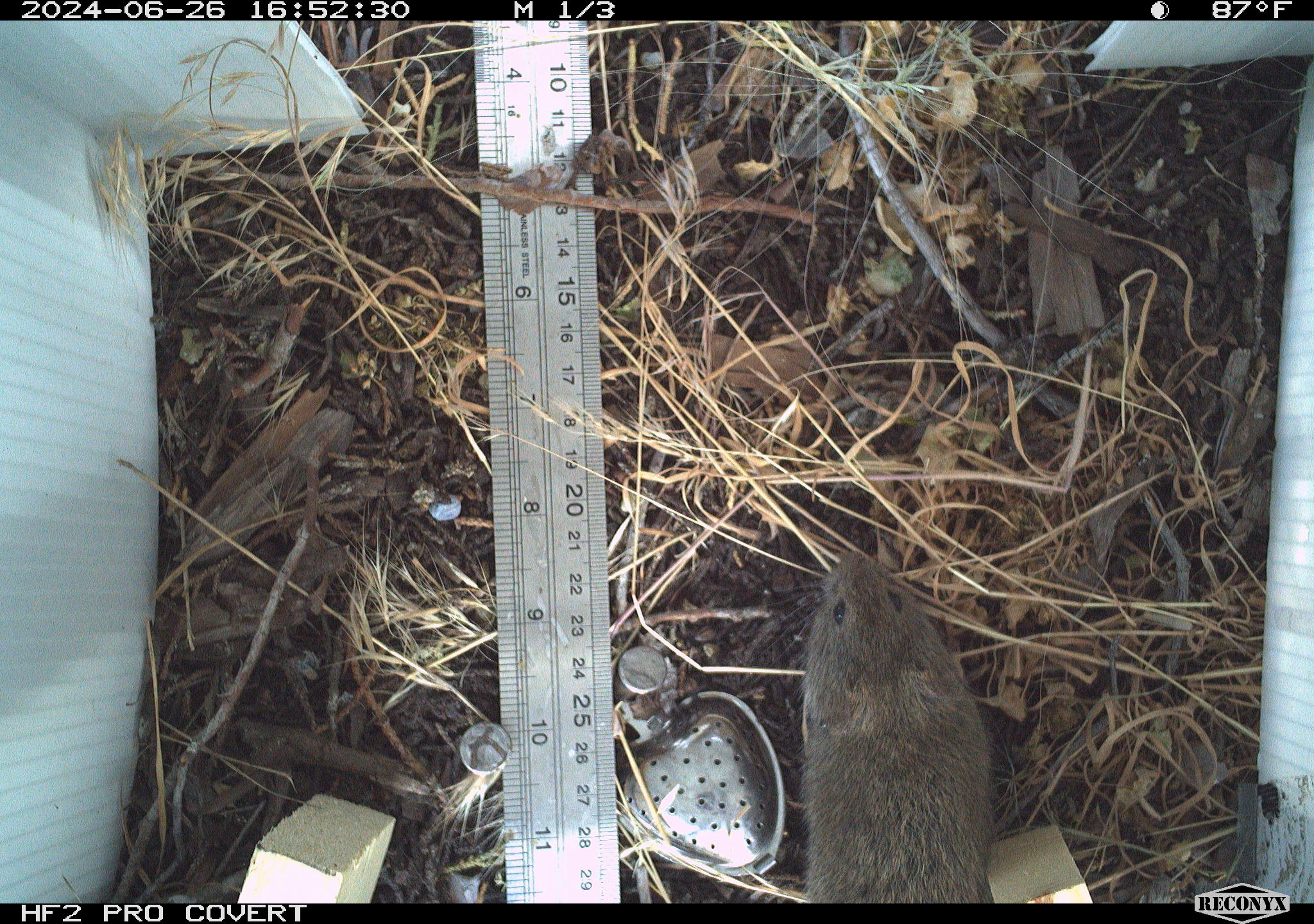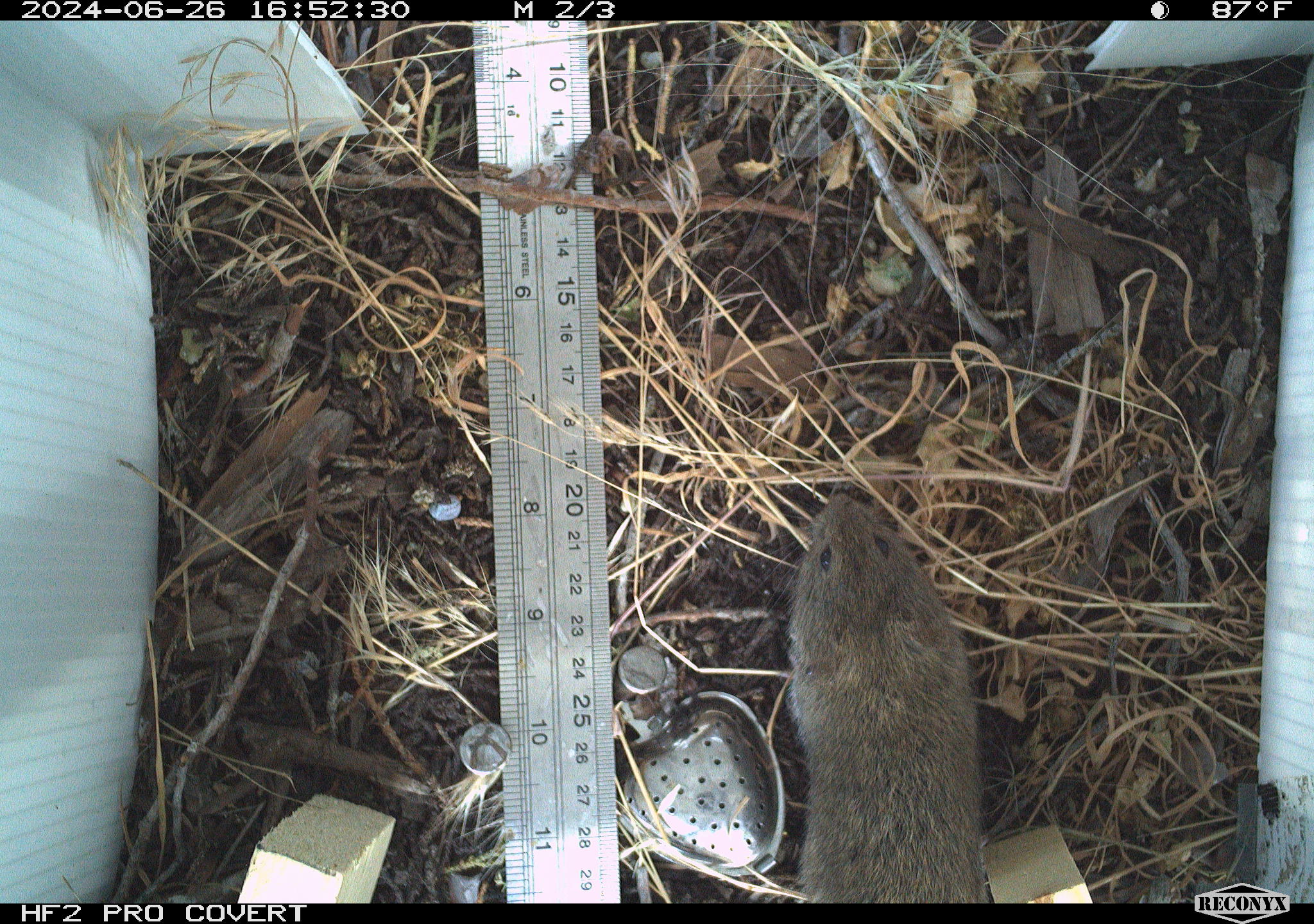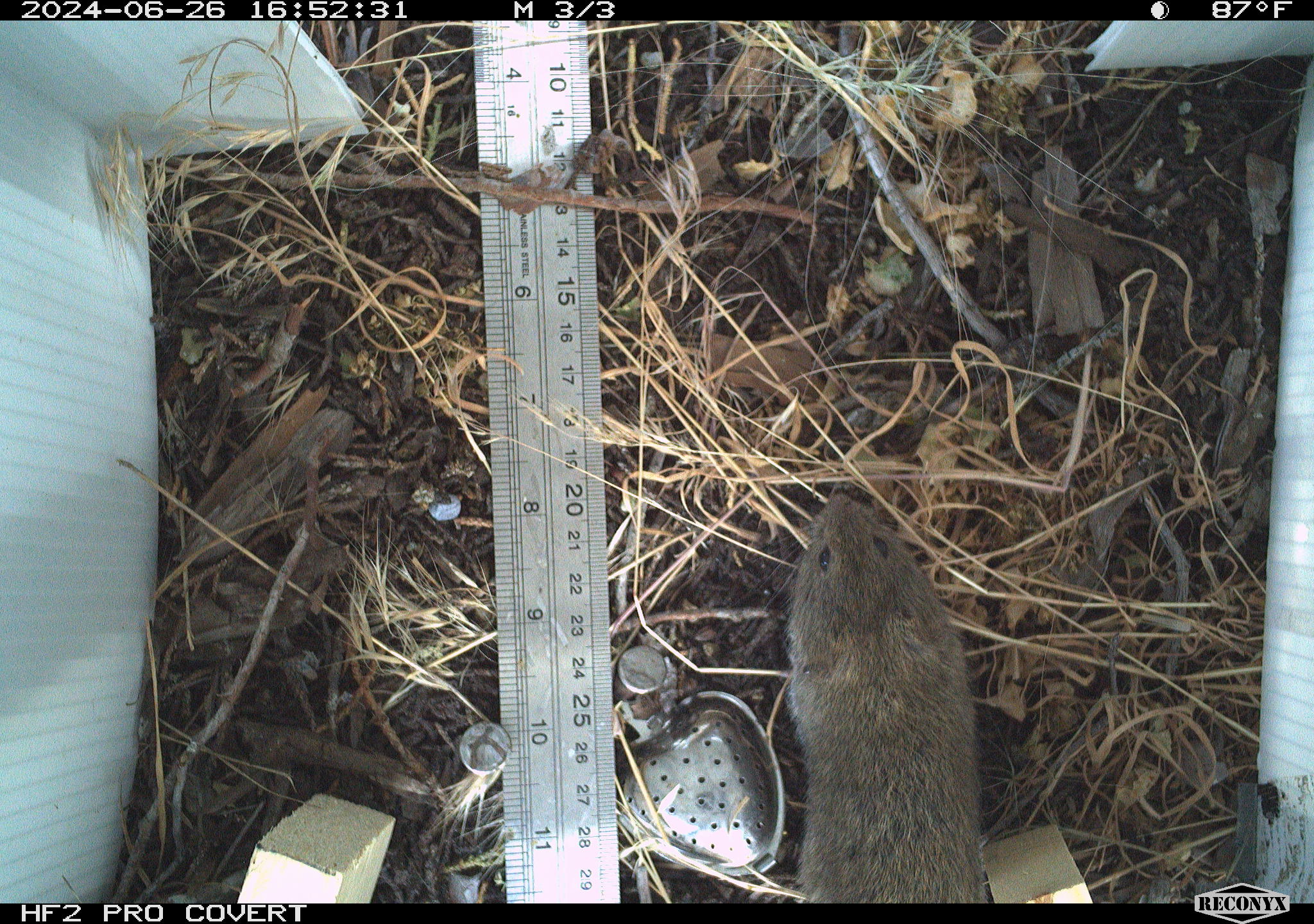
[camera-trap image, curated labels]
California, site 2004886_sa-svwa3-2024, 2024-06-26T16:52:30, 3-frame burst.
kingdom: Animalia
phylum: Chordata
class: Mammalia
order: Rodentia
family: Cricetidae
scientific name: Arvicolinae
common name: voles, lemmings, and muskrats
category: arvicolinae subfamily